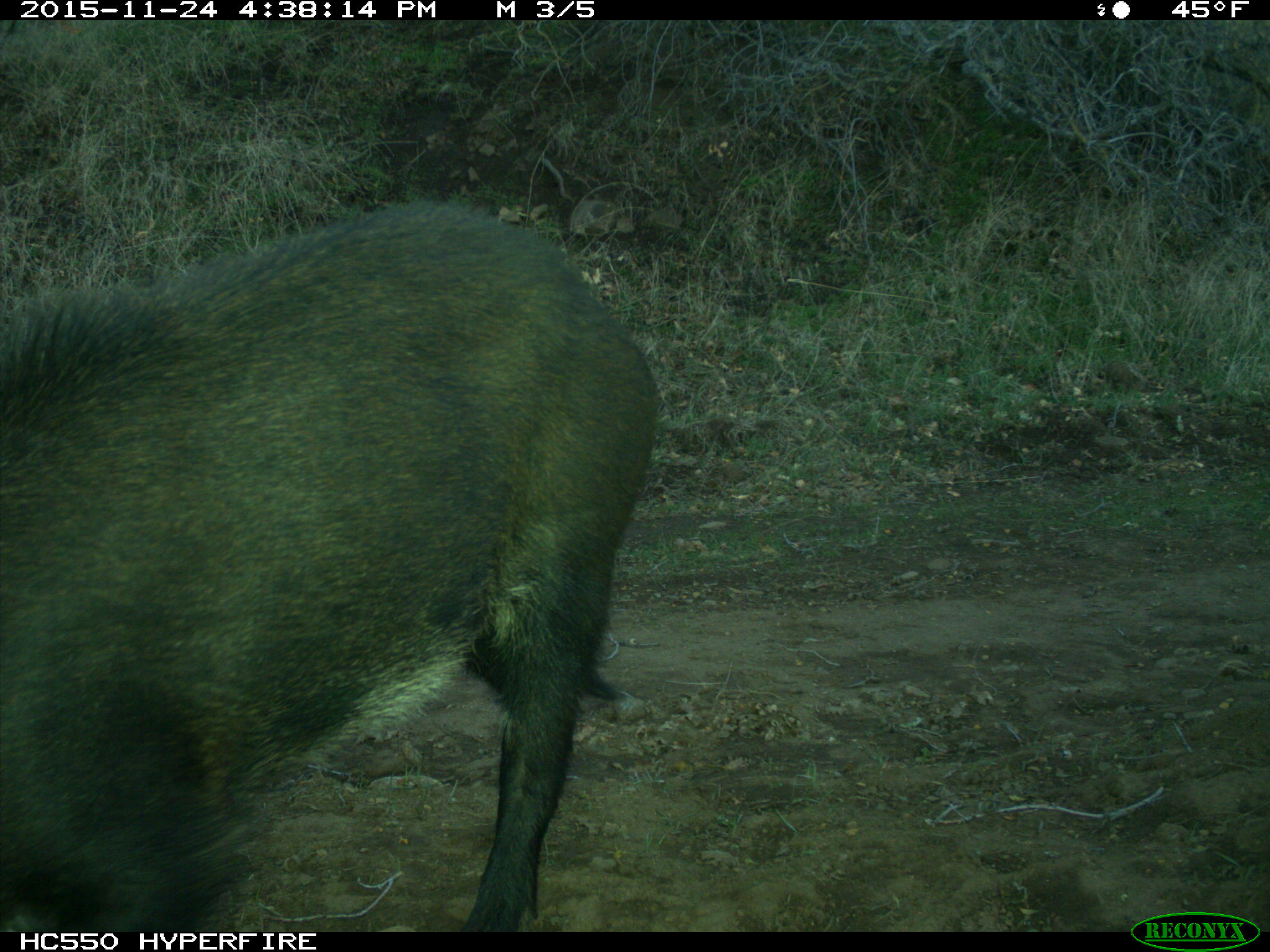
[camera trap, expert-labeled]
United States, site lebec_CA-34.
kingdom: Animalia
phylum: Chordata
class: Mammalia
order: Artiodactyla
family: Suidae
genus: Sus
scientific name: Sus scrofa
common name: wild boar